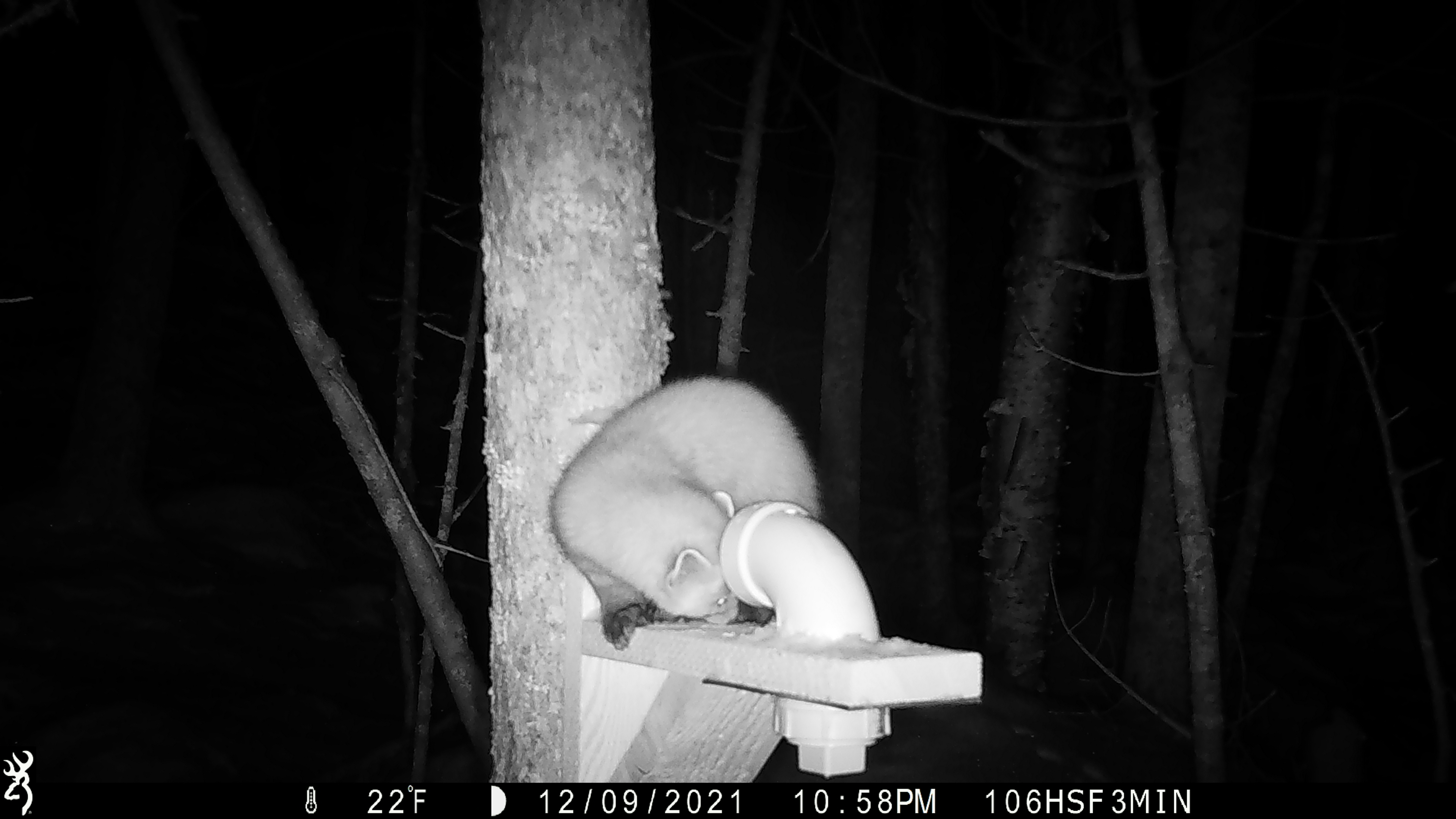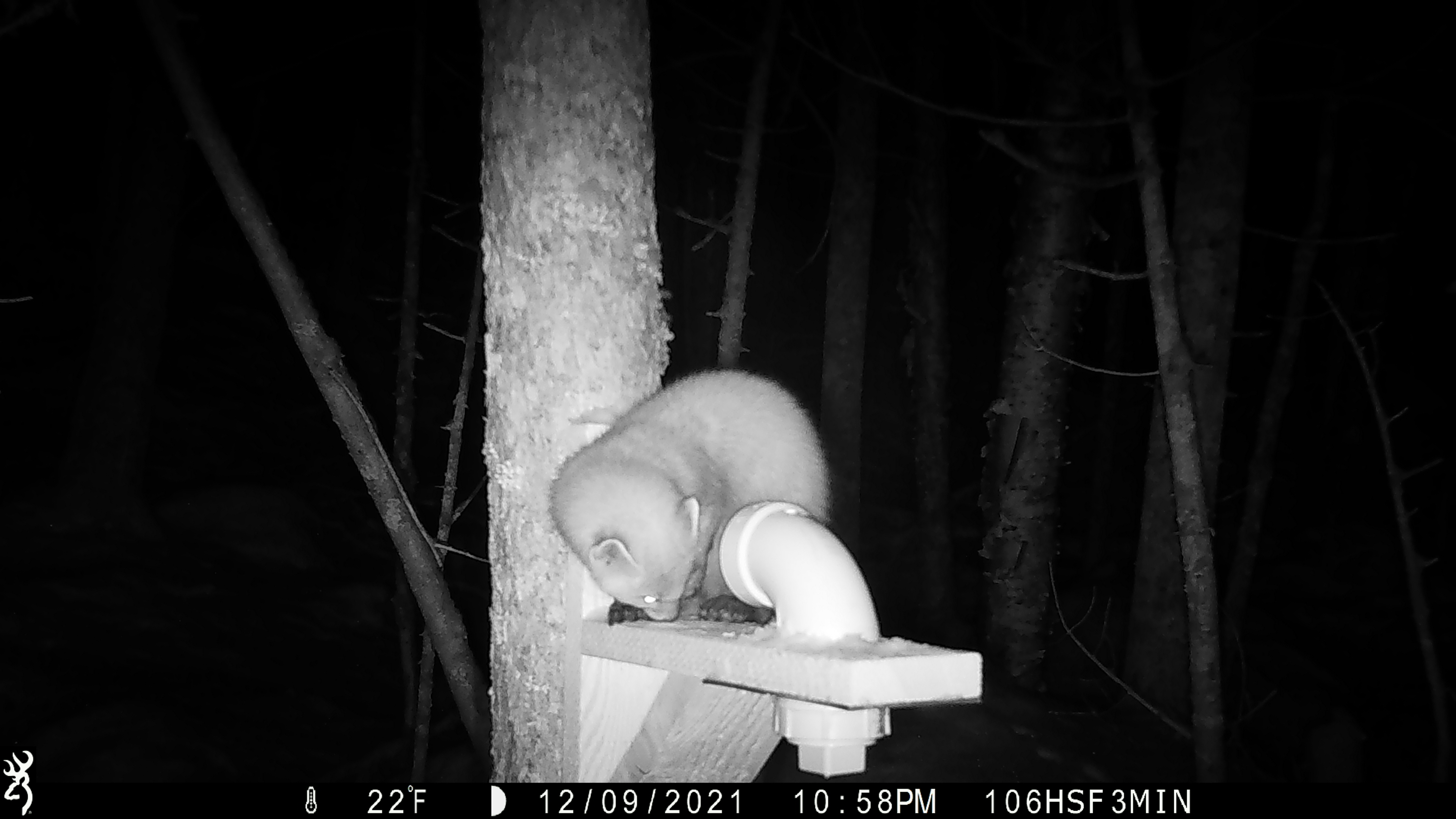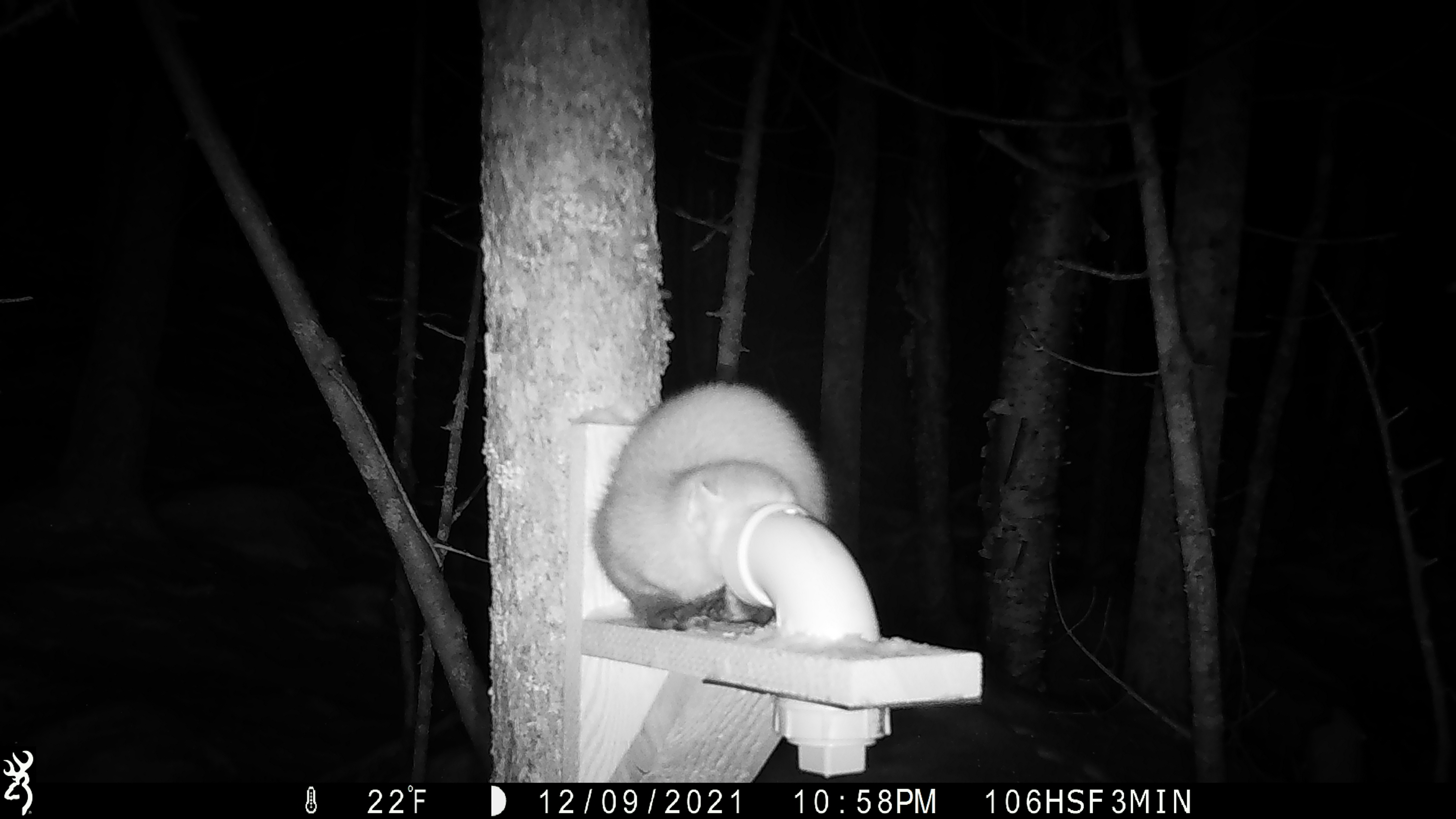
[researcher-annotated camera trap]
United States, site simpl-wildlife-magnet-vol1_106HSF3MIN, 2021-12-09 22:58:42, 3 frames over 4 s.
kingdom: Animalia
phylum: Chordata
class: Mammalia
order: Carnivora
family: Mustelidae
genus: Martes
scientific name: Martes americana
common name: american marten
American marten (Martes americana).